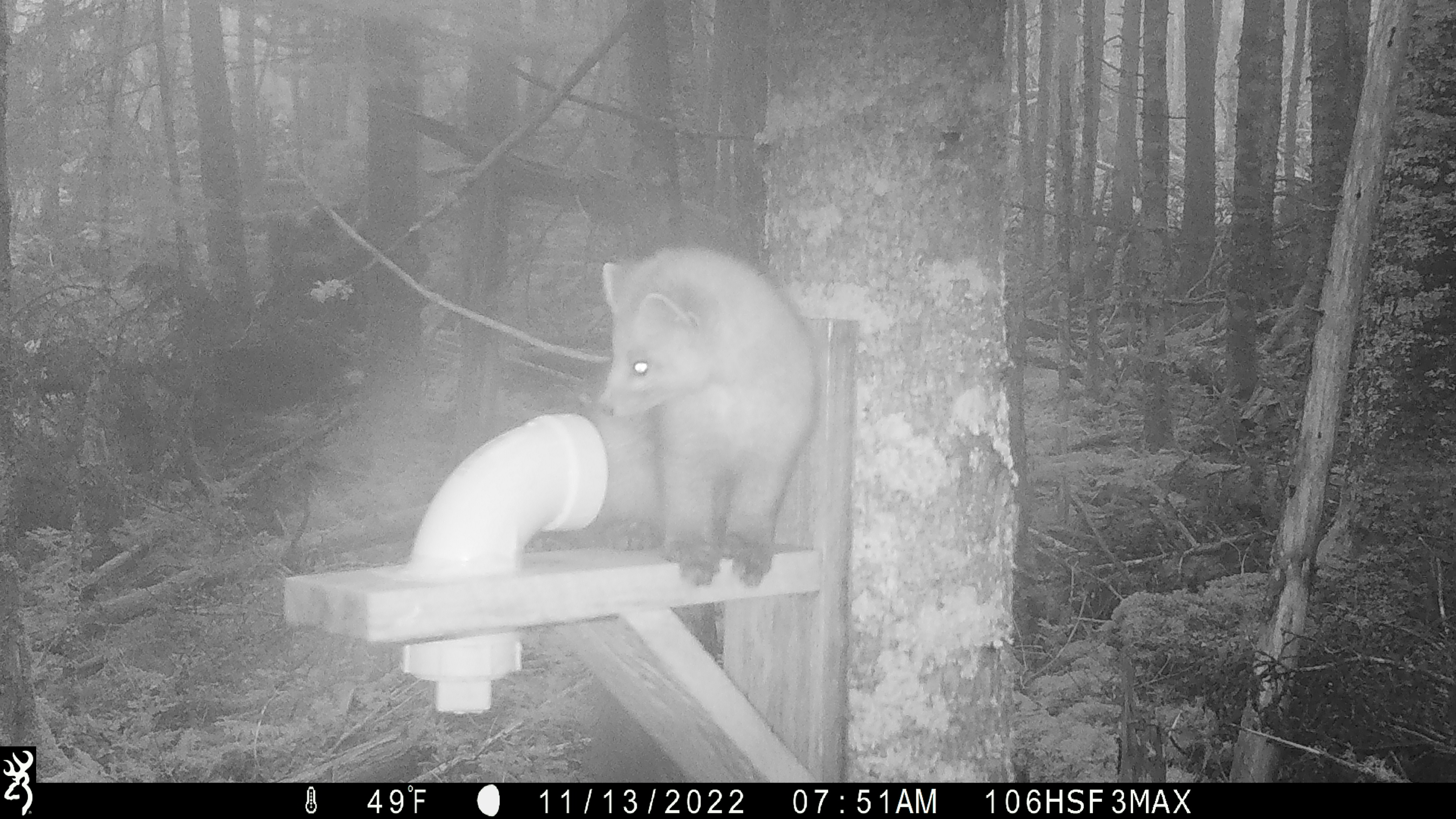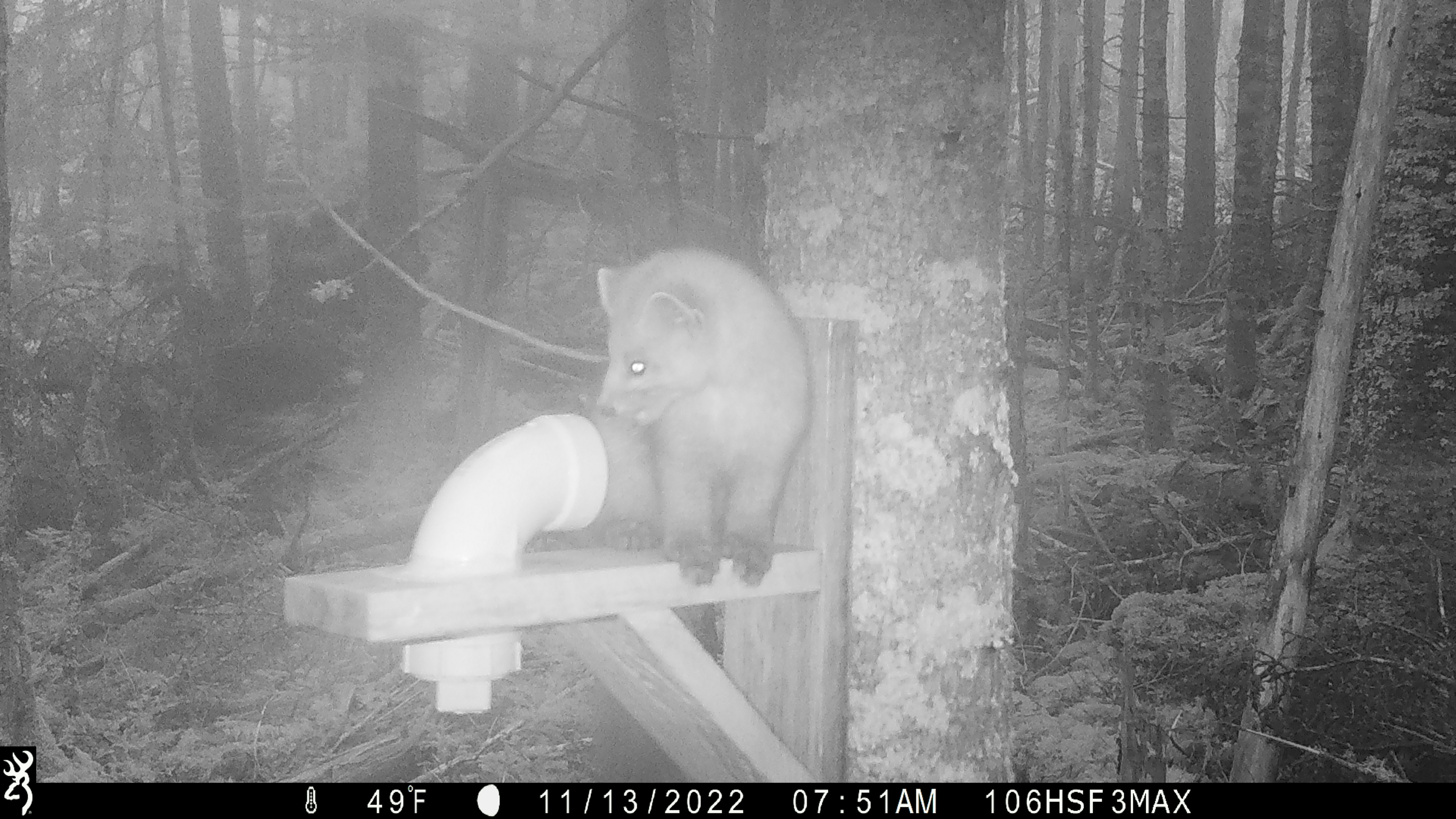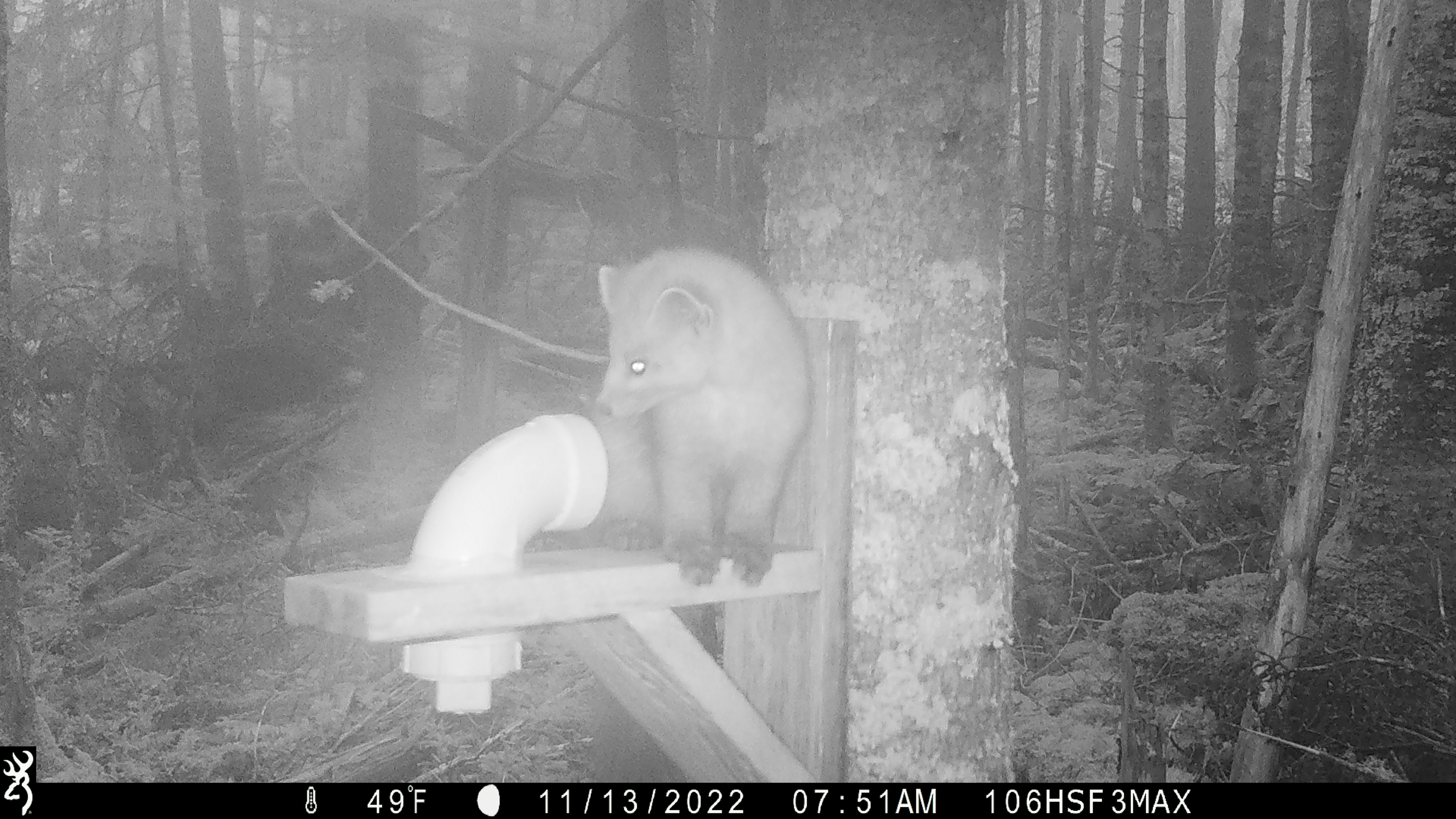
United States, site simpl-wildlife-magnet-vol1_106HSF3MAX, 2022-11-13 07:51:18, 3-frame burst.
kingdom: Animalia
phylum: Chordata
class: Mammalia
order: Carnivora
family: Mustelidae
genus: Martes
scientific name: Martes americana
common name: american marten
American marten (Martes americana).